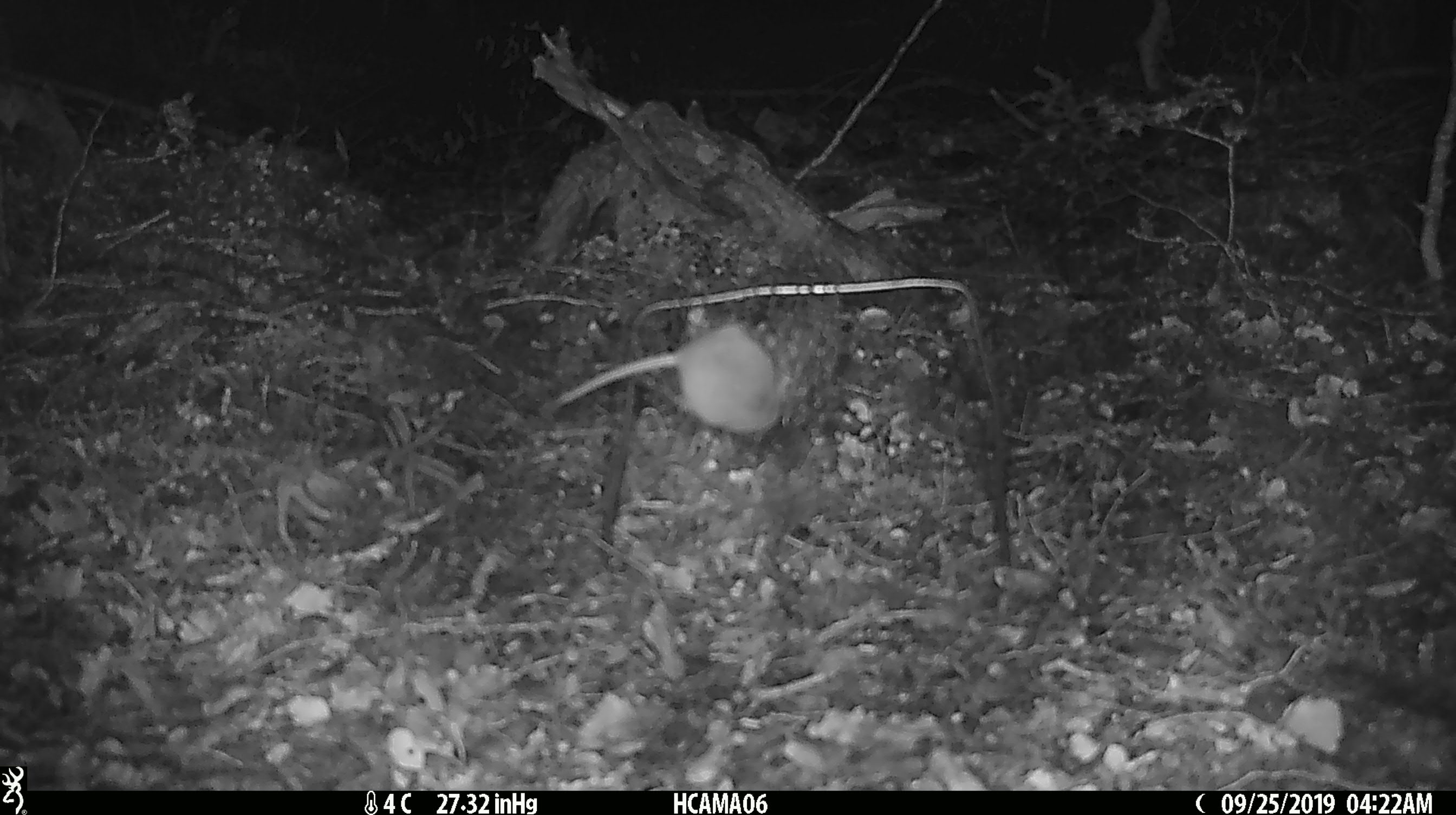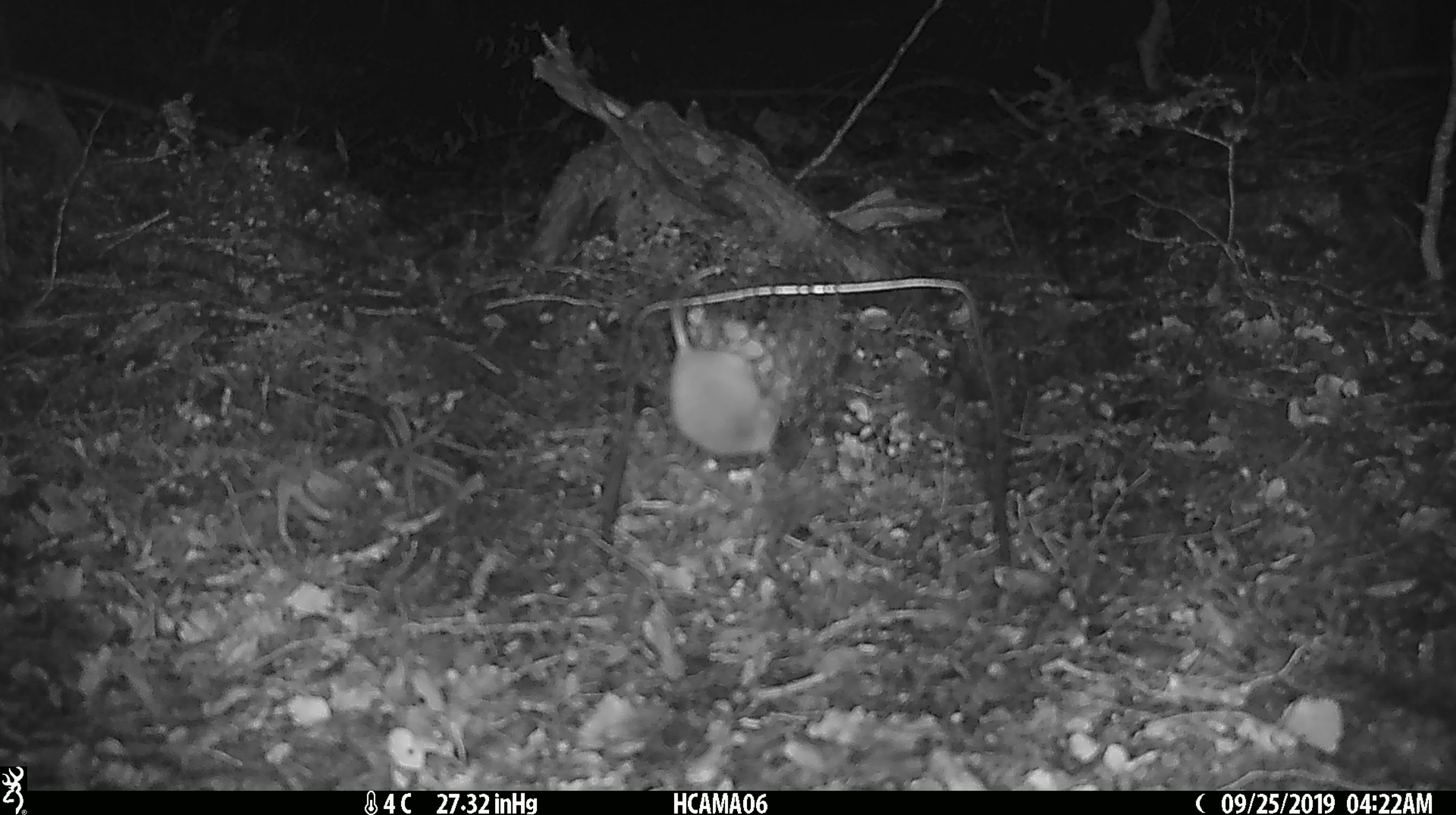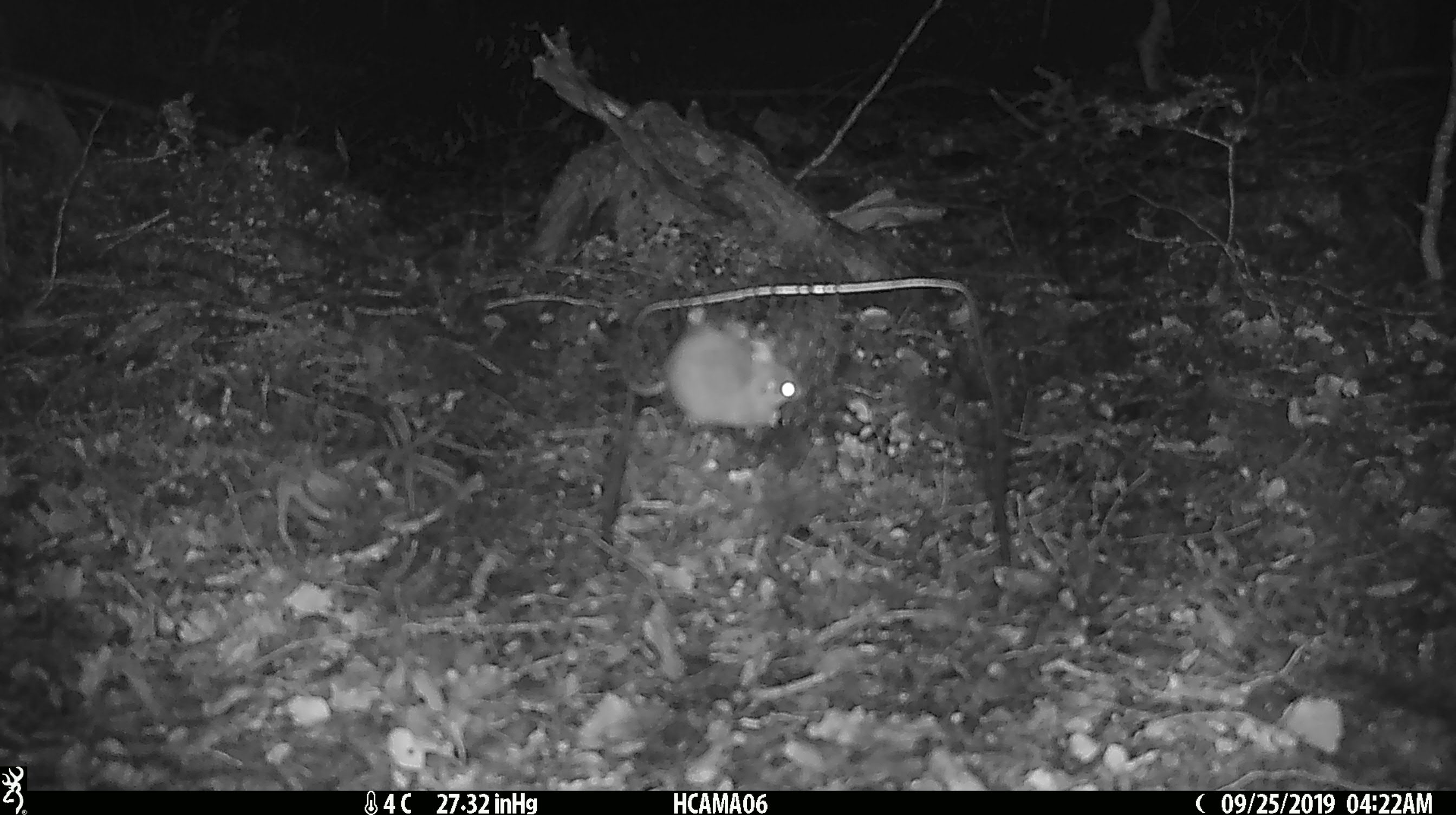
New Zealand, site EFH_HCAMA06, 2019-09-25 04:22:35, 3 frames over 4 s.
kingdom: Animalia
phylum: Chordata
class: Mammalia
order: Rodentia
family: Muridae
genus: Mus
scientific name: Mus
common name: mouse